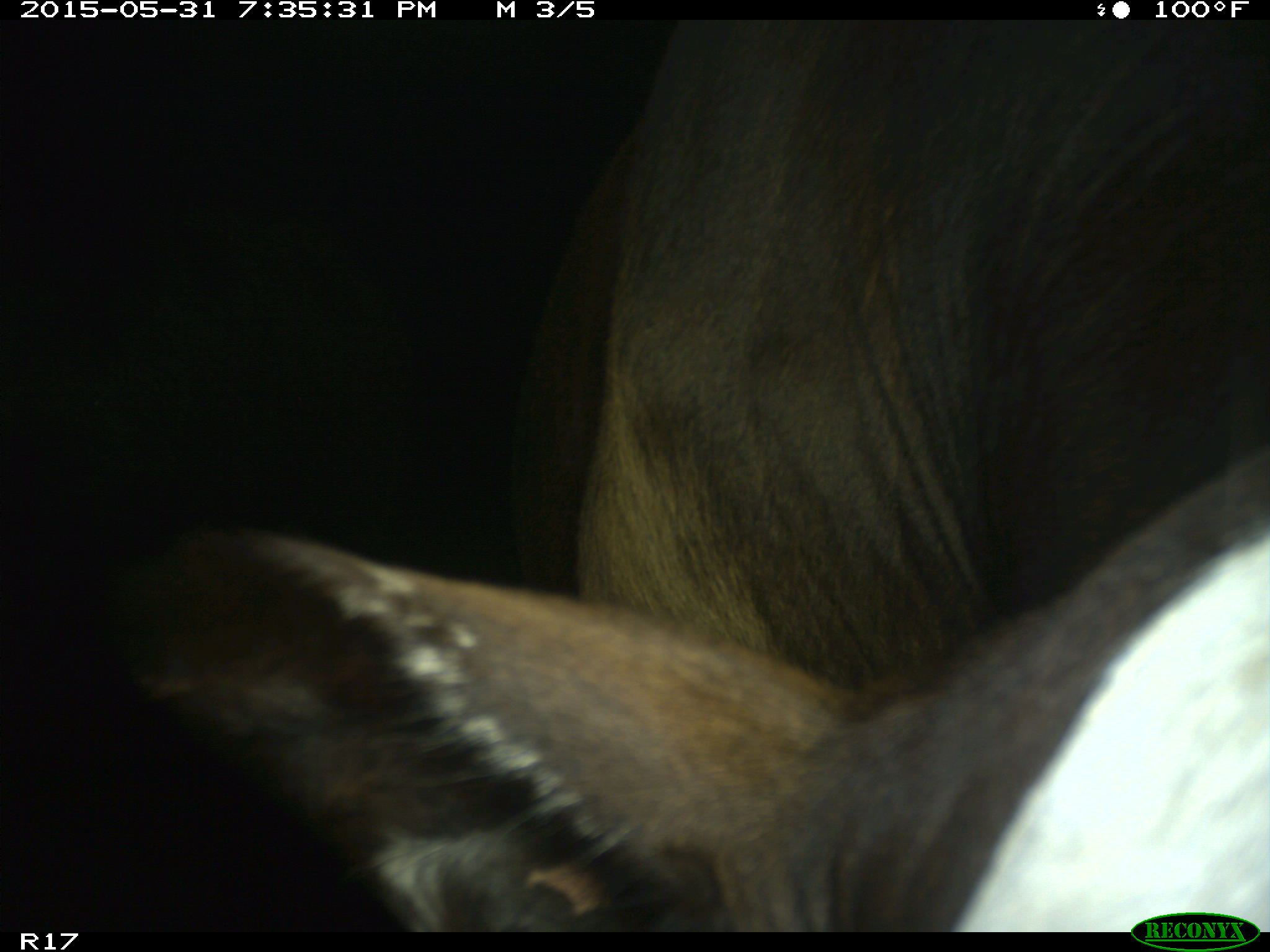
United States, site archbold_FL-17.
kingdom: Animalia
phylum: Chordata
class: Mammalia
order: Artiodactyla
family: Bovidae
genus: Bos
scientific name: Bos taurus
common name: domestic cow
Bos taurus (domestic cow).